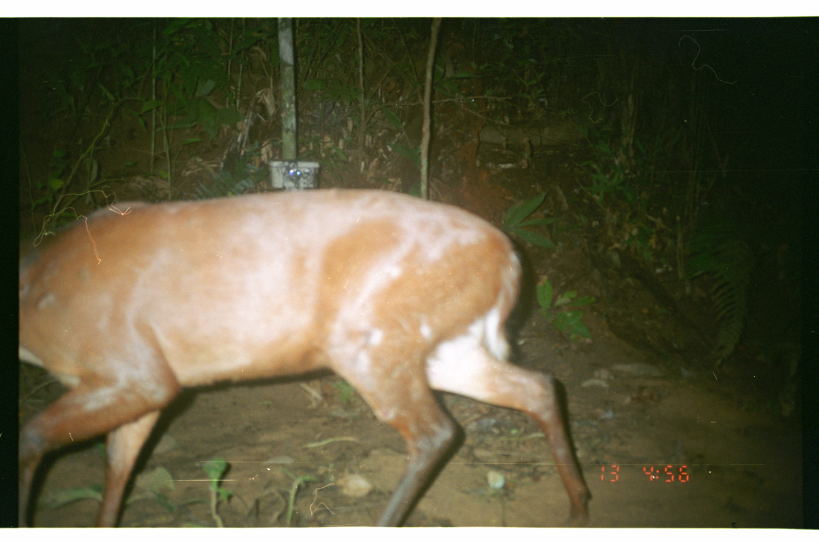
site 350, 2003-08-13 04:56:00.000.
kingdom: Animalia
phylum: Chordata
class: Mammalia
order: Artiodactyla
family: Cervidae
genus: Mazama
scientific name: Mazama americana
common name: red brocket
Mazama americana (red brocket).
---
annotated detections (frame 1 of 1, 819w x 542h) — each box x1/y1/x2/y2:
mazama americana: 18/185/591/527